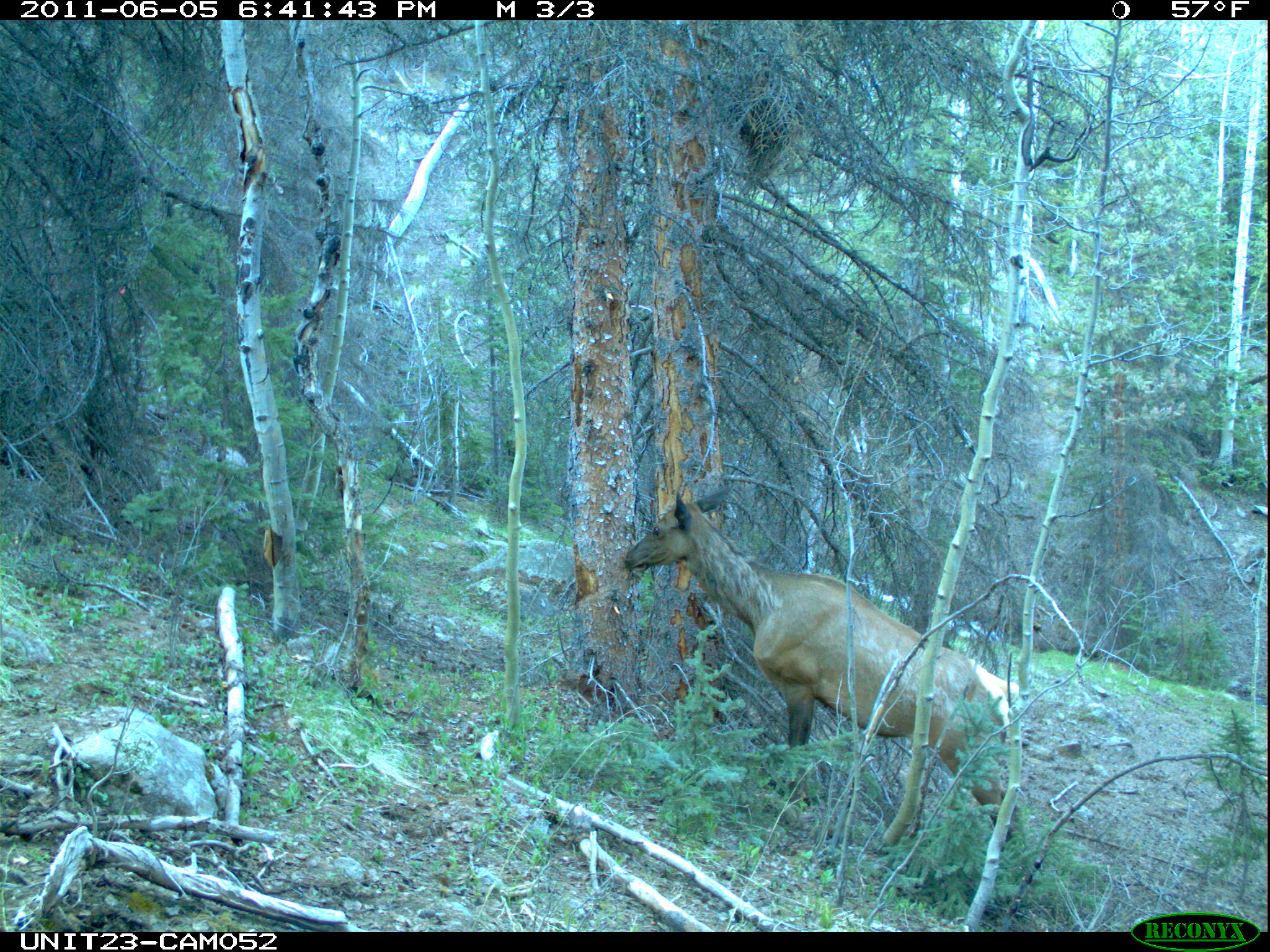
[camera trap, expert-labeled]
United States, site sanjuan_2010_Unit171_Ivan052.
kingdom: Animalia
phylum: Chordata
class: Mammalia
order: Artiodactyla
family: Cervidae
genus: Cervus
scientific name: Cervus elaphus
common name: red deer